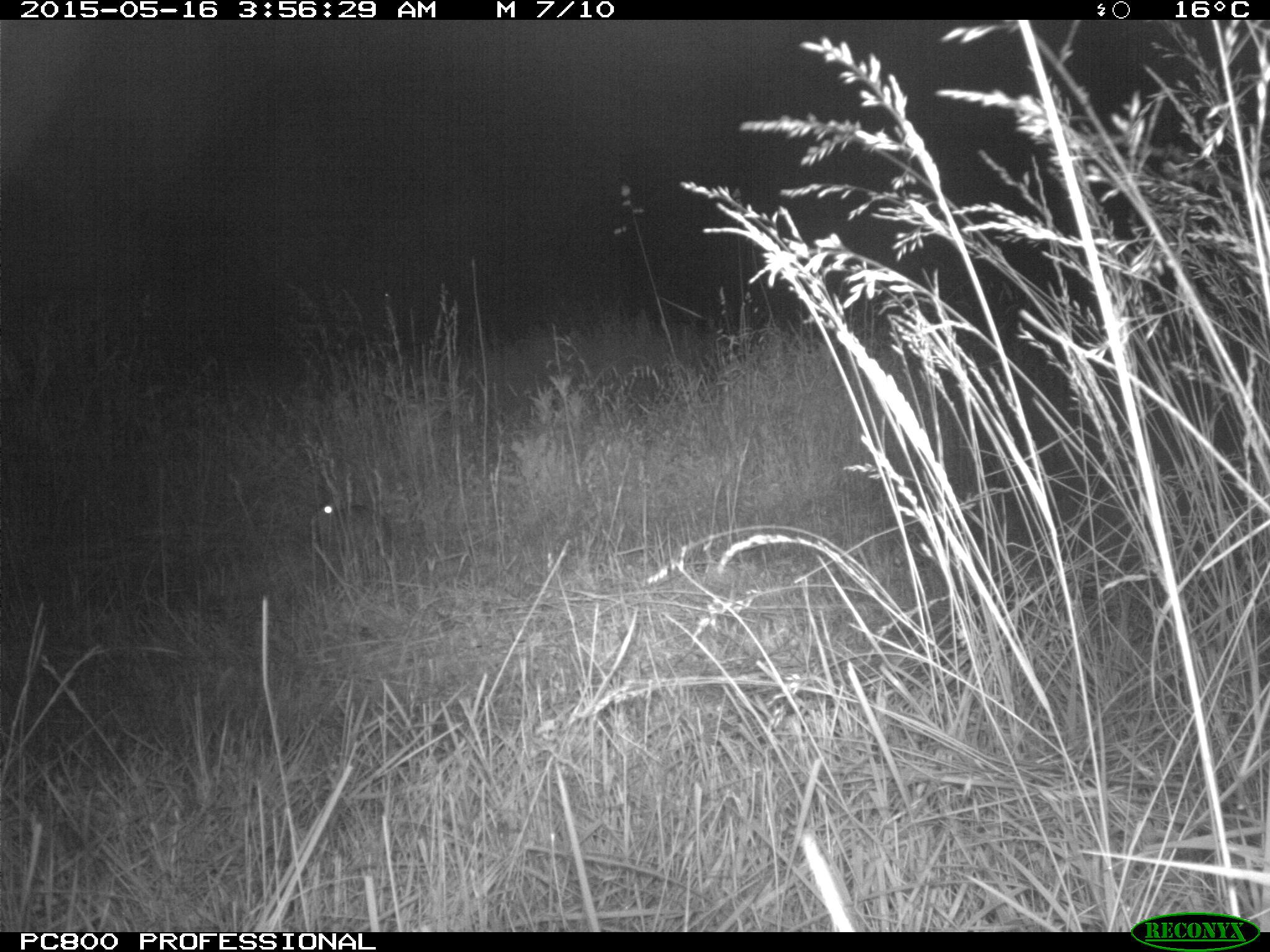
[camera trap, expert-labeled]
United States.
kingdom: Animalia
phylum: Chordata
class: Mammalia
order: Lagomorpha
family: Leporidae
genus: Sylvilagus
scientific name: Sylvilagus floridanus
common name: eastern cottontail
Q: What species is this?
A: Eastern Cottontail (Sylvilagus floridanus).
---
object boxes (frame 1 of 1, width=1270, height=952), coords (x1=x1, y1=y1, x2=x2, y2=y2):
Eastern Cottontail: (x1=301, y1=480, x2=399, y2=561)